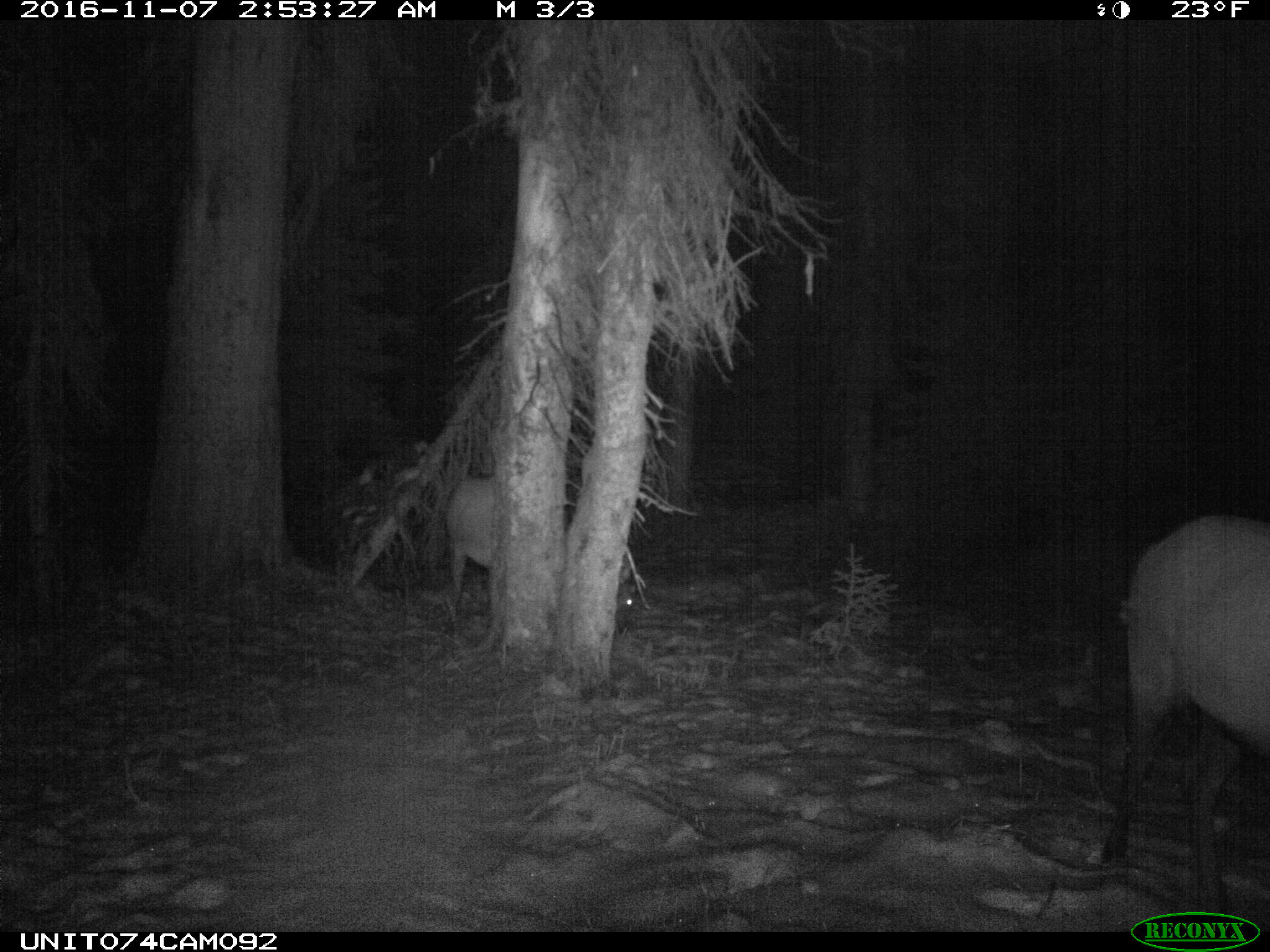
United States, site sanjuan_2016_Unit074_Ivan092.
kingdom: Animalia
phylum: Chordata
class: Mammalia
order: Artiodactyla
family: Cervidae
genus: Cervus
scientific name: Cervus elaphus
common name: red deer